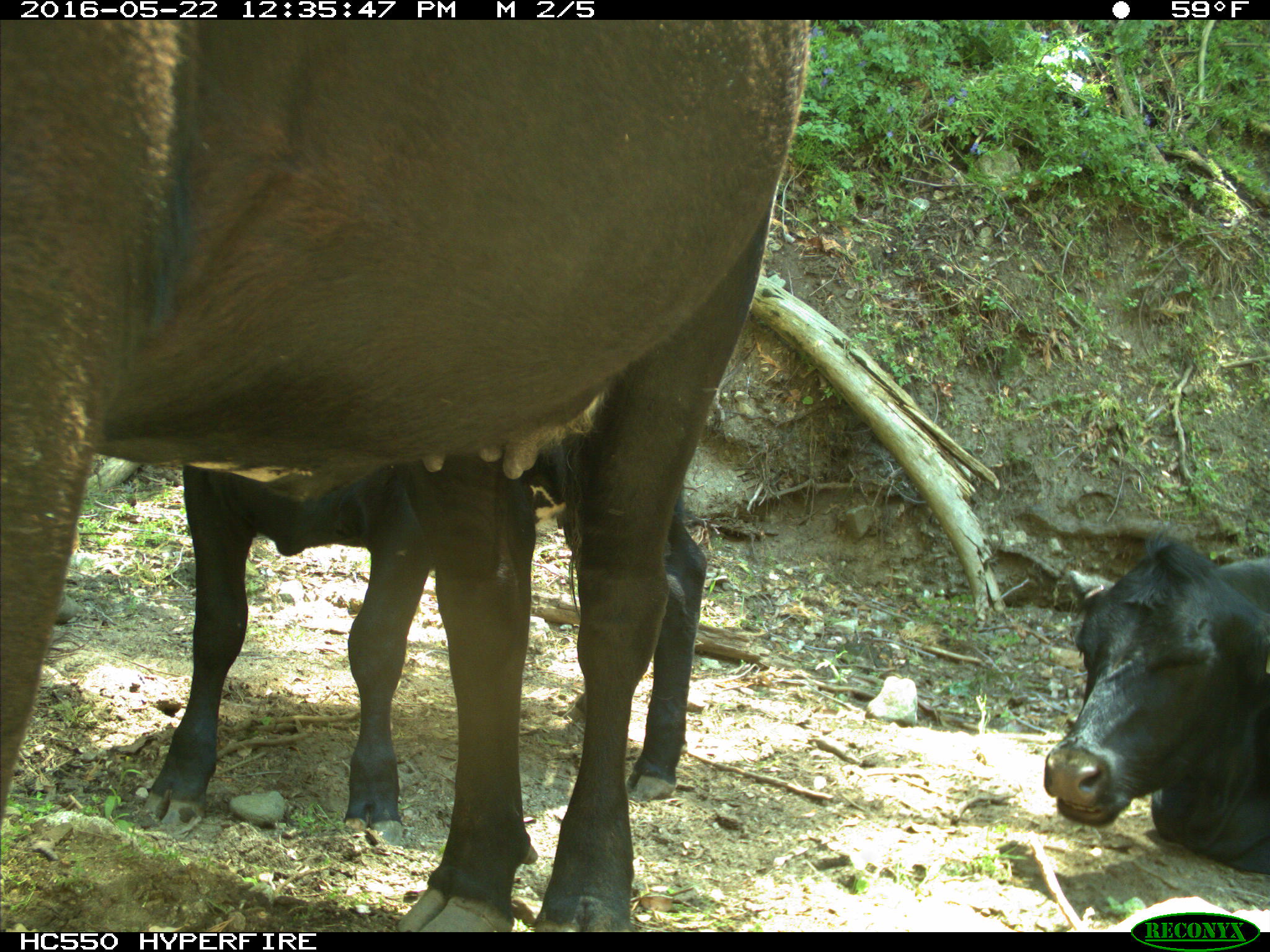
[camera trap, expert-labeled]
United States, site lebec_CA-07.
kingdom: Animalia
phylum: Chordata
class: Mammalia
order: Artiodactyla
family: Bovidae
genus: Bos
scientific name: Bos taurus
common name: domestic cow